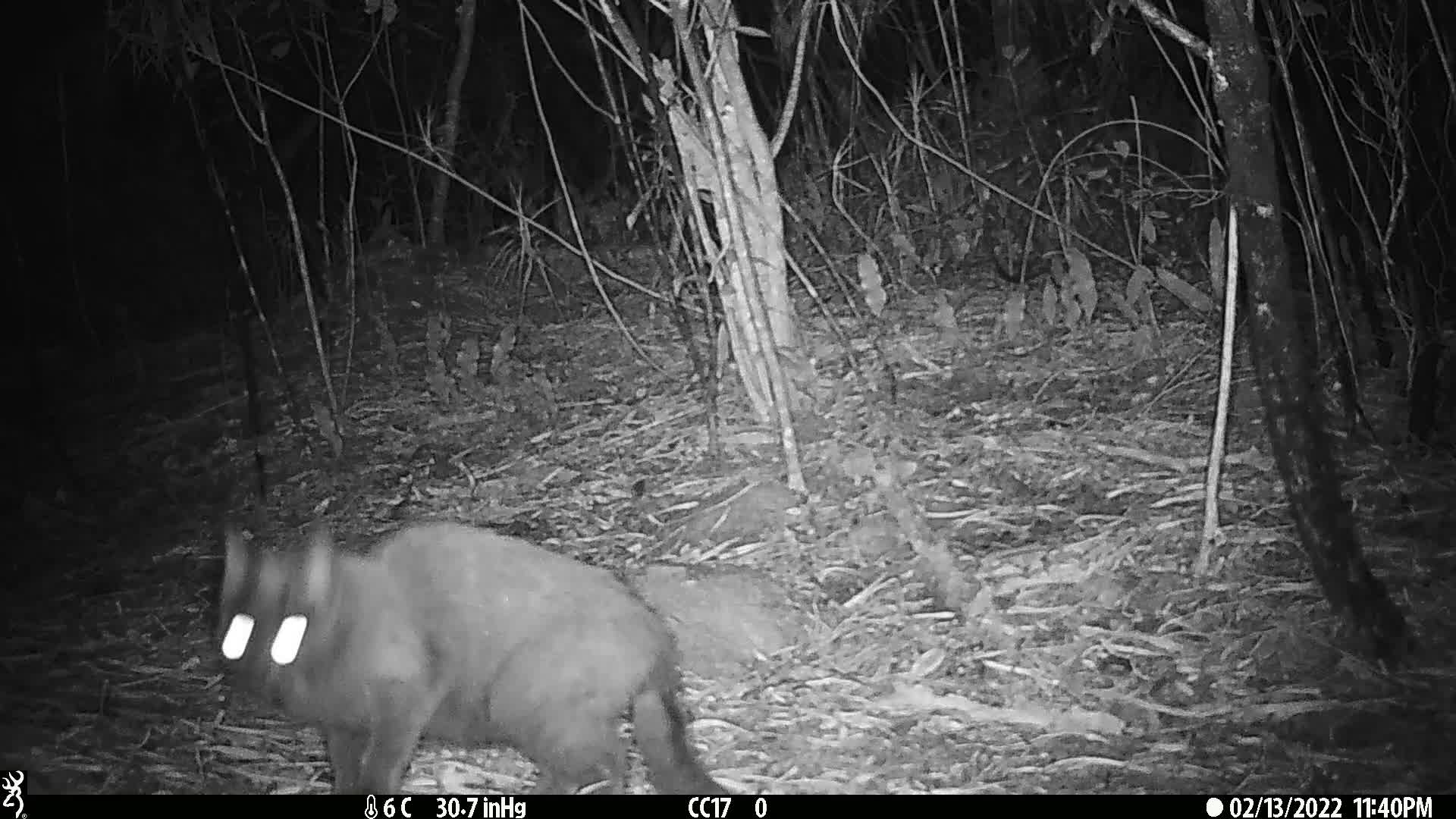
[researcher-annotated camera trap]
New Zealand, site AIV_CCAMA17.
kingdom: Animalia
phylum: Chordata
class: Mammalia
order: Carnivora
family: Felidae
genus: Felis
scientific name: Felis catus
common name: domestic cat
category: cat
Cat (domestic cat) (Felis catus).